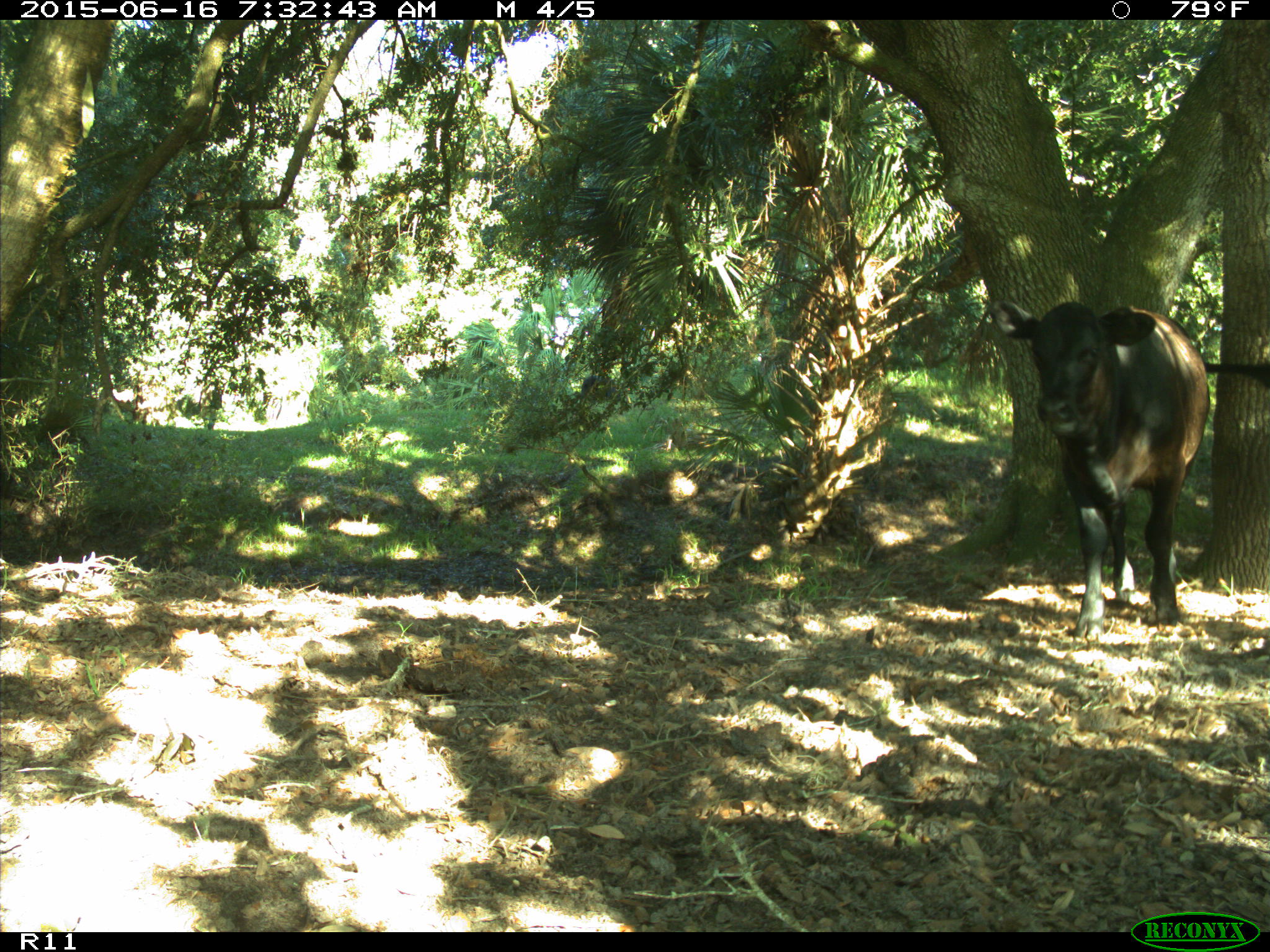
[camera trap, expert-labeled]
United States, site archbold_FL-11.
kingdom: Animalia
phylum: Chordata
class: Mammalia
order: Artiodactyla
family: Bovidae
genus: Bos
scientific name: Bos taurus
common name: domestic cow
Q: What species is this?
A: Bos taurus (domestic cow).